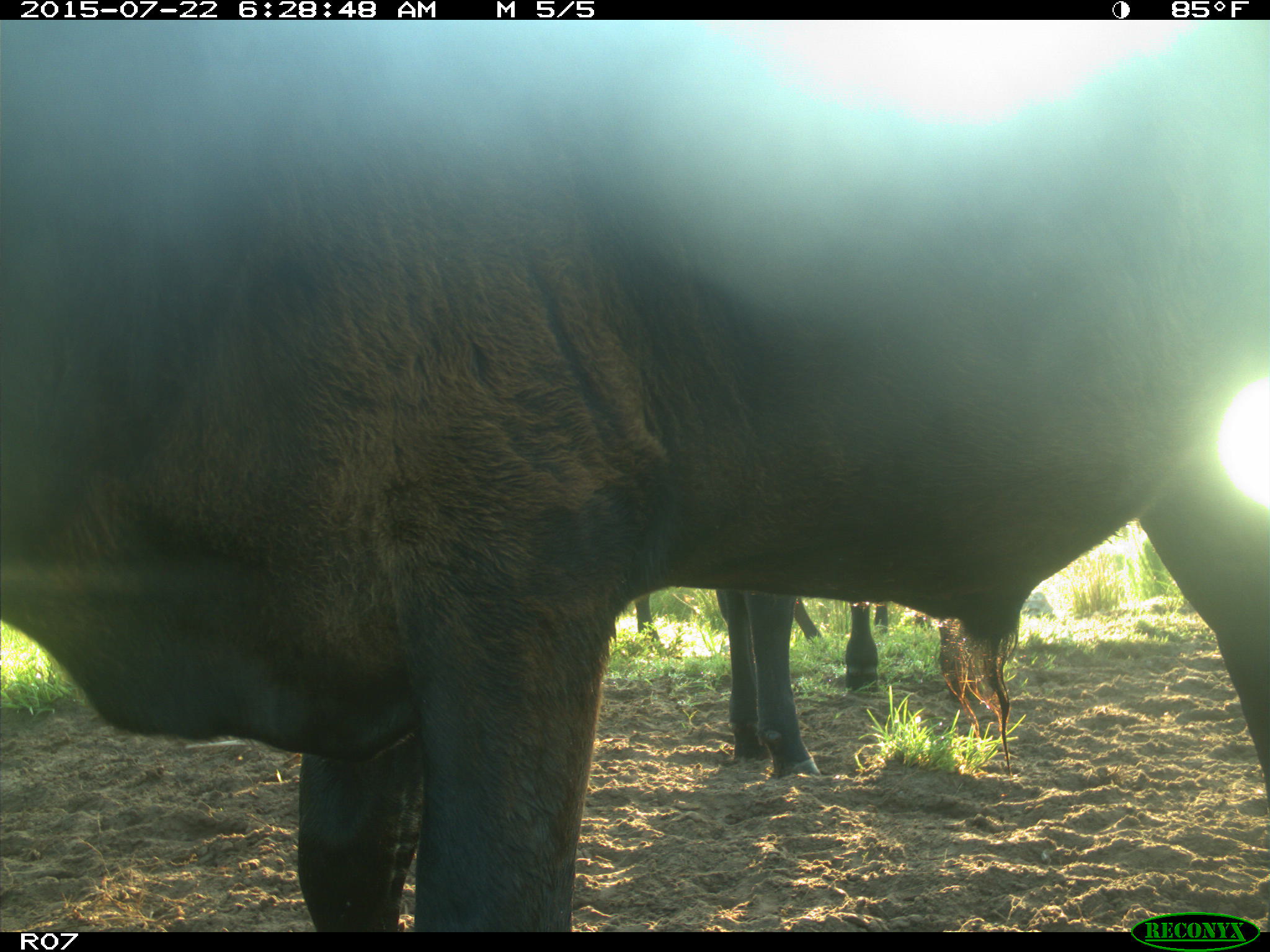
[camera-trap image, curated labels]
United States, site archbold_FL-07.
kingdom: Animalia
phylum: Chordata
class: Mammalia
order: Artiodactyla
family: Suidae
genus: Sus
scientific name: Sus scrofa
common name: wild boar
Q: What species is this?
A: Sus scrofa (wild boar).